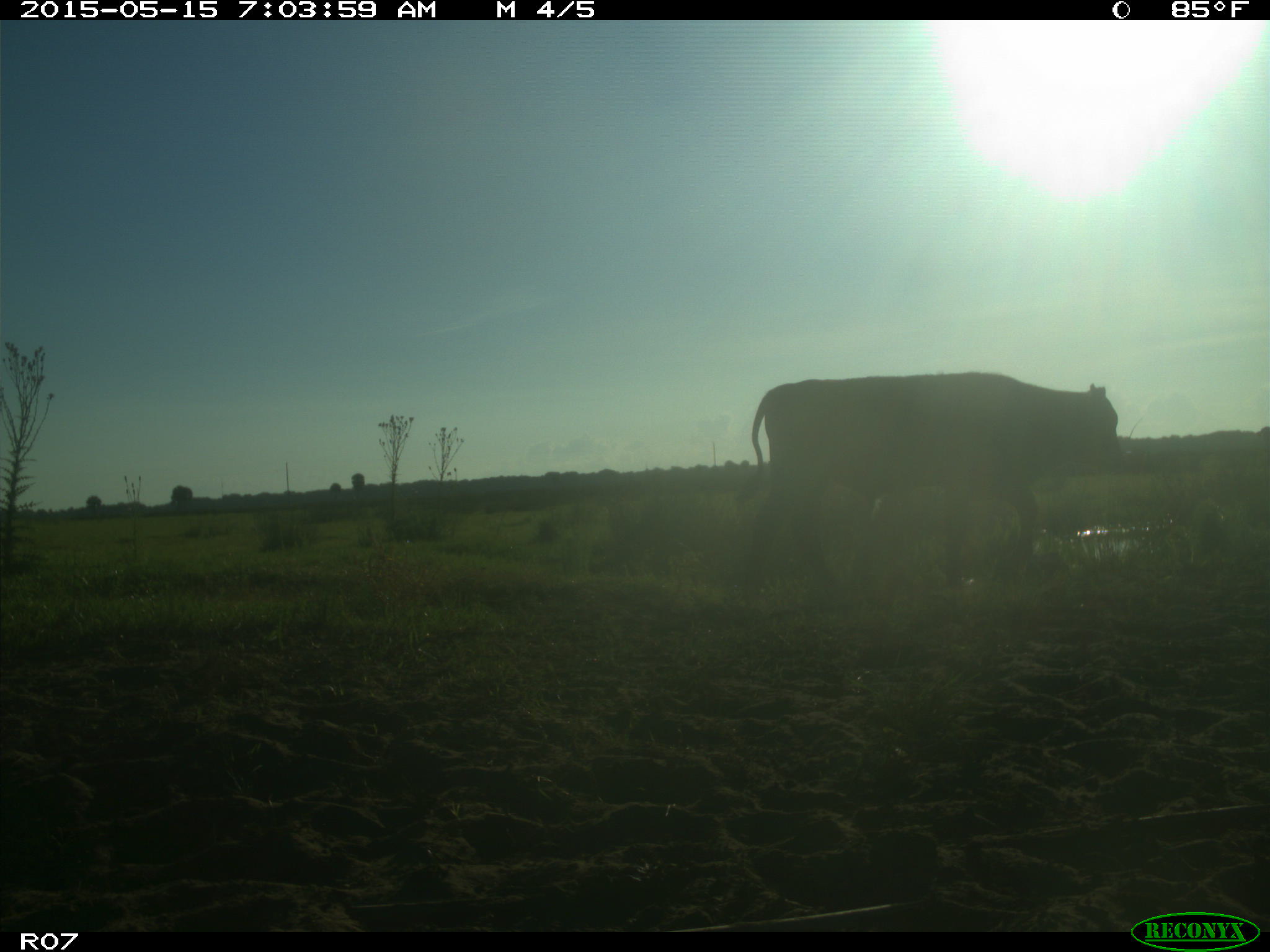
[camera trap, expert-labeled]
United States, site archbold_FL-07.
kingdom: Animalia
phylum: Chordata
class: Mammalia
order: Artiodactyla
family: Bovidae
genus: Bos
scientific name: Bos taurus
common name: domestic cow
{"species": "Bos taurus (domestic cow)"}